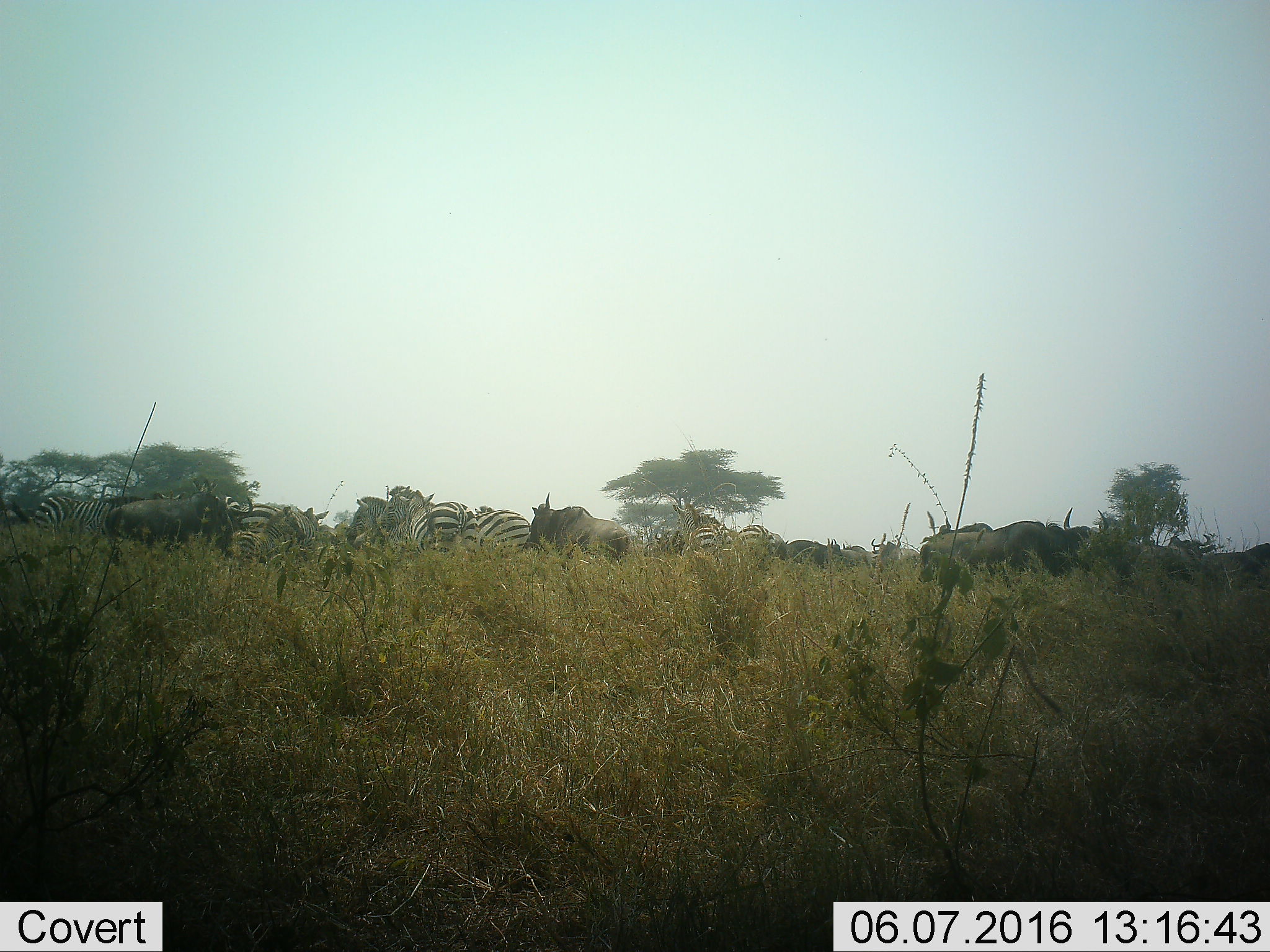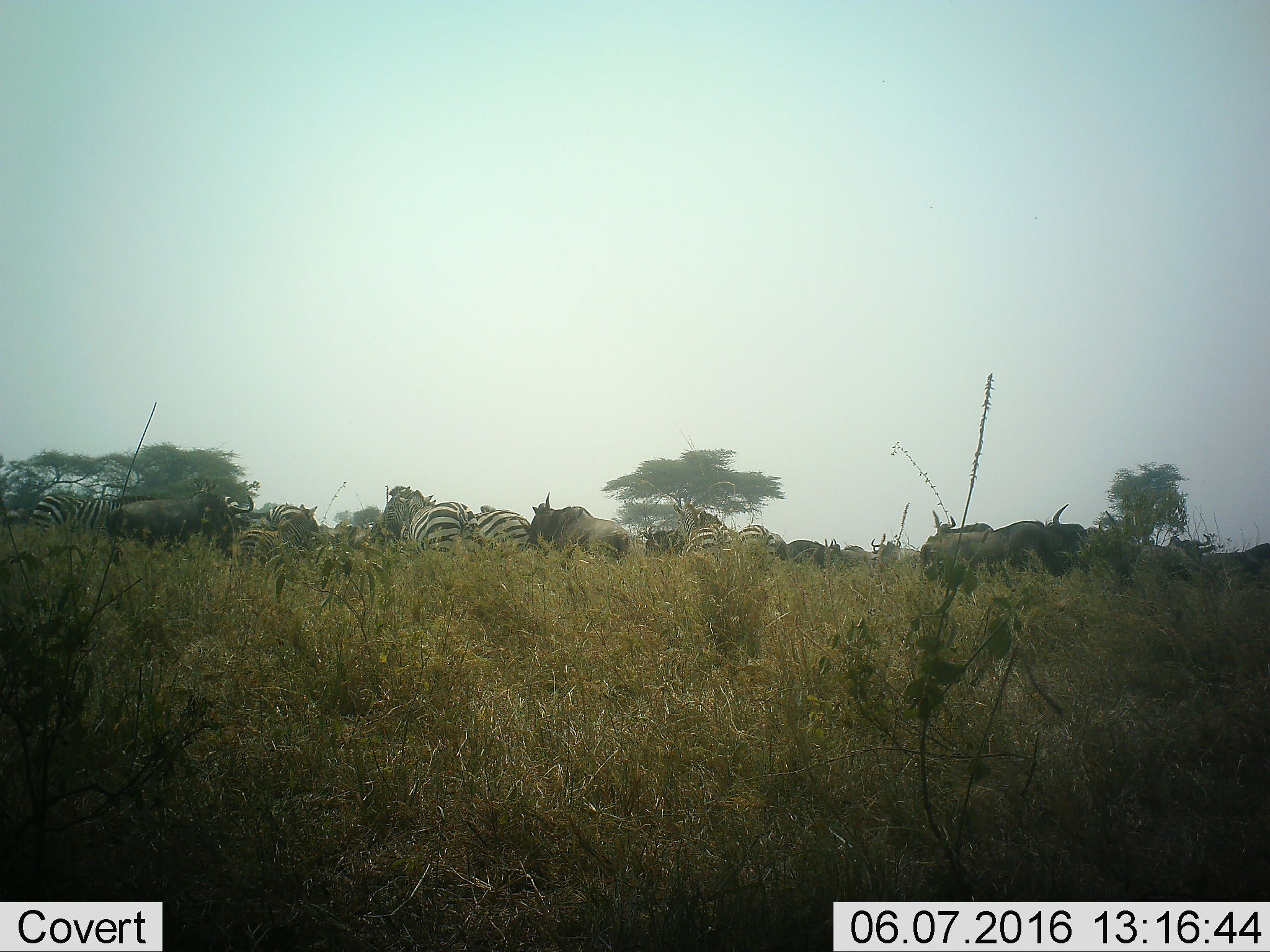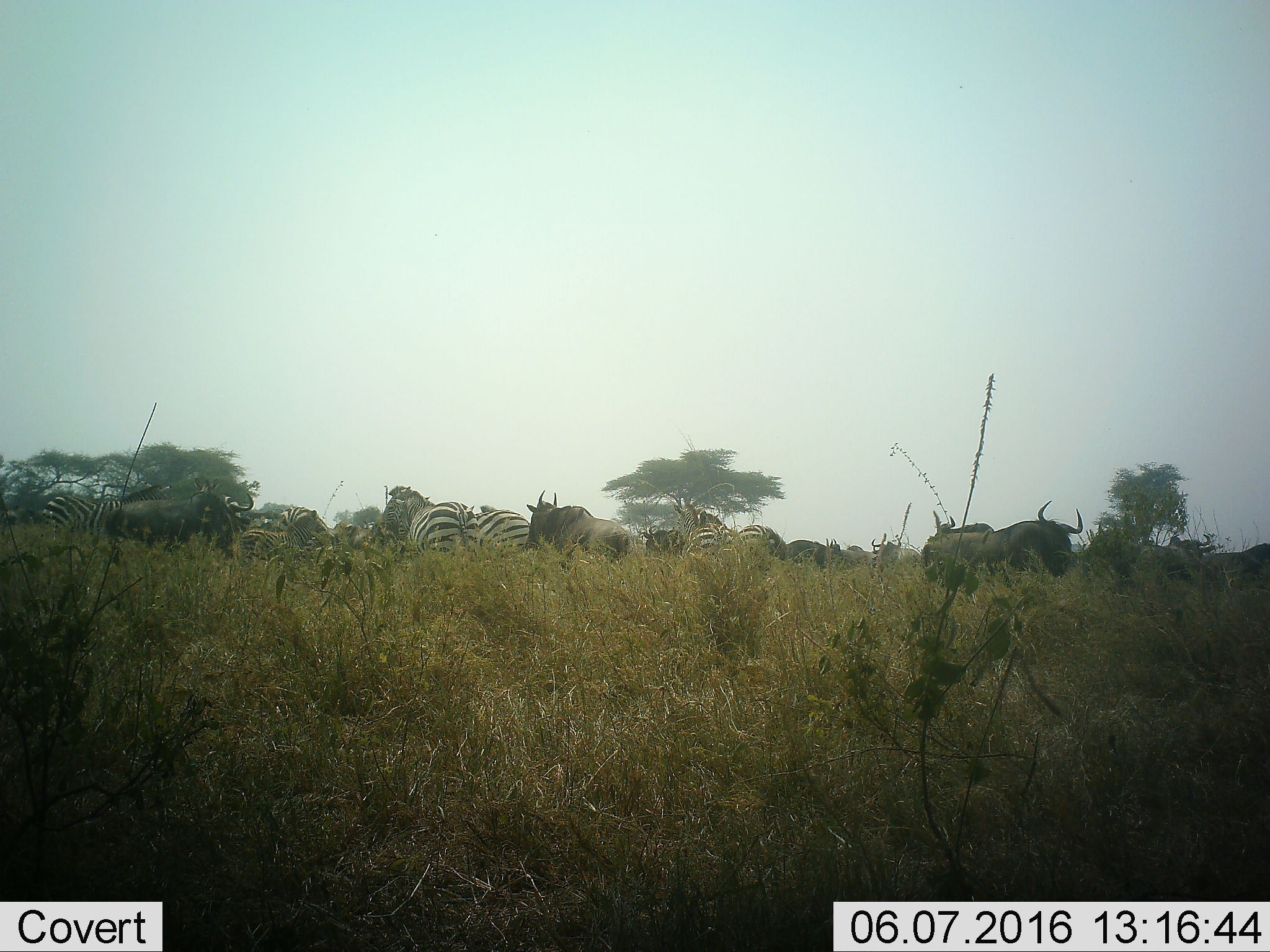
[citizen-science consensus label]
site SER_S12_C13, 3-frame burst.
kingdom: Animalia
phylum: Chordata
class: Mammalia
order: Artiodactyla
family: Bovidae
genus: Connochaetes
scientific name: Connochaetes taurinus taurinus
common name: blue wildebeest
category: wildebeestblue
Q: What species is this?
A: Wildebeestblue (blue wildebeest) (Connochaetes taurinus taurinus).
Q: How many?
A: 11-50.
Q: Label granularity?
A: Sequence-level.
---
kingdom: Animalia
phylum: Chordata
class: Mammalia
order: Perissodactyla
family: Equidae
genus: Equus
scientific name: Equus quagga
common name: plains zebra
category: zebraplains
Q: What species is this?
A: Zebraplains (plains zebra) (Equus quagga).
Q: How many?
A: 10.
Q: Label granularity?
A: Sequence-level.